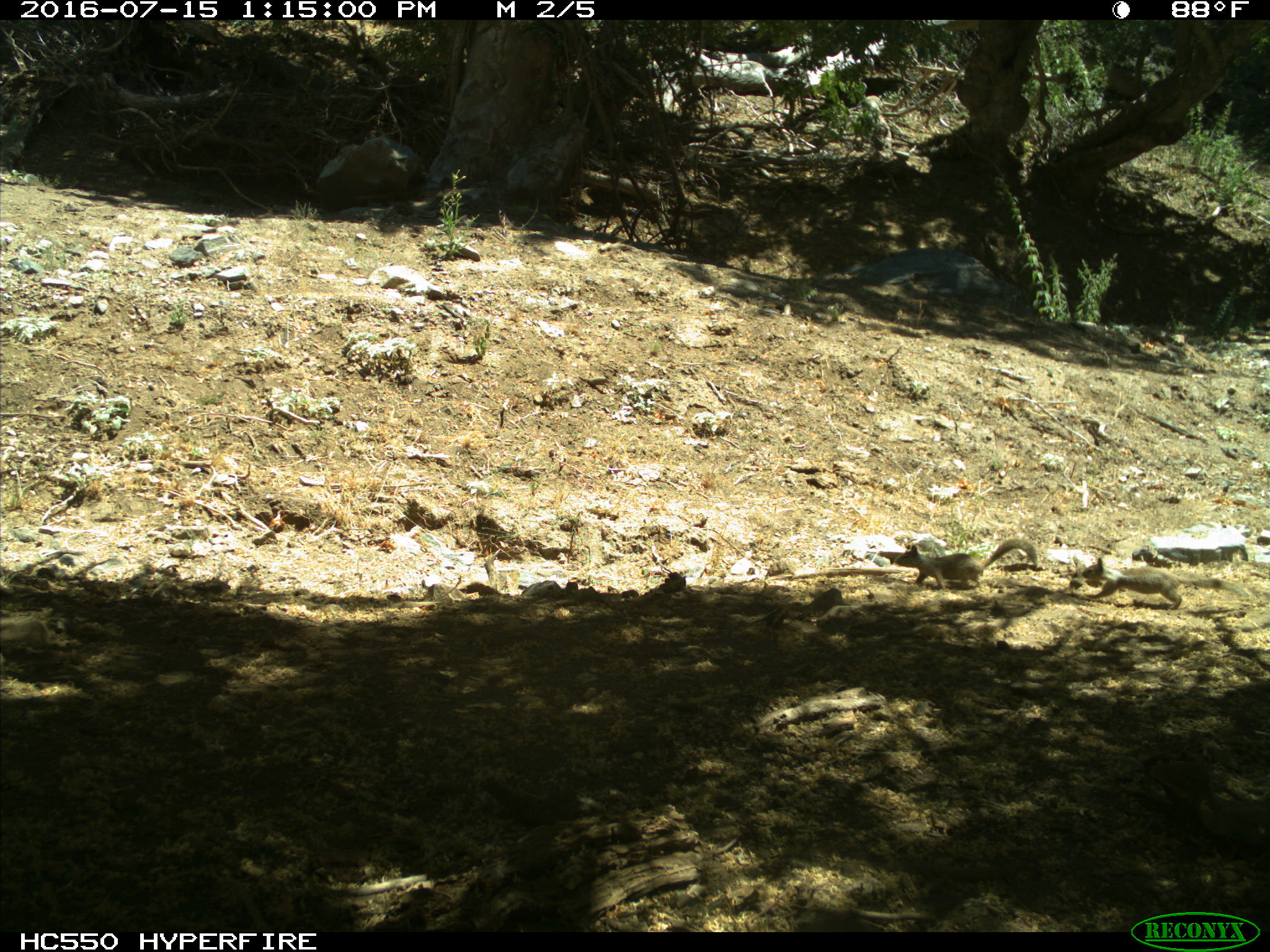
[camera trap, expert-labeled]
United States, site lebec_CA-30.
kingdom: Animalia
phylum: Chordata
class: Mammalia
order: Rodentia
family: Sciuridae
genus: Otospermophilus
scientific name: Otospermophilus beecheyi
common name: california ground squirrel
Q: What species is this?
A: Otospermophilus beecheyi (california ground squirrel).